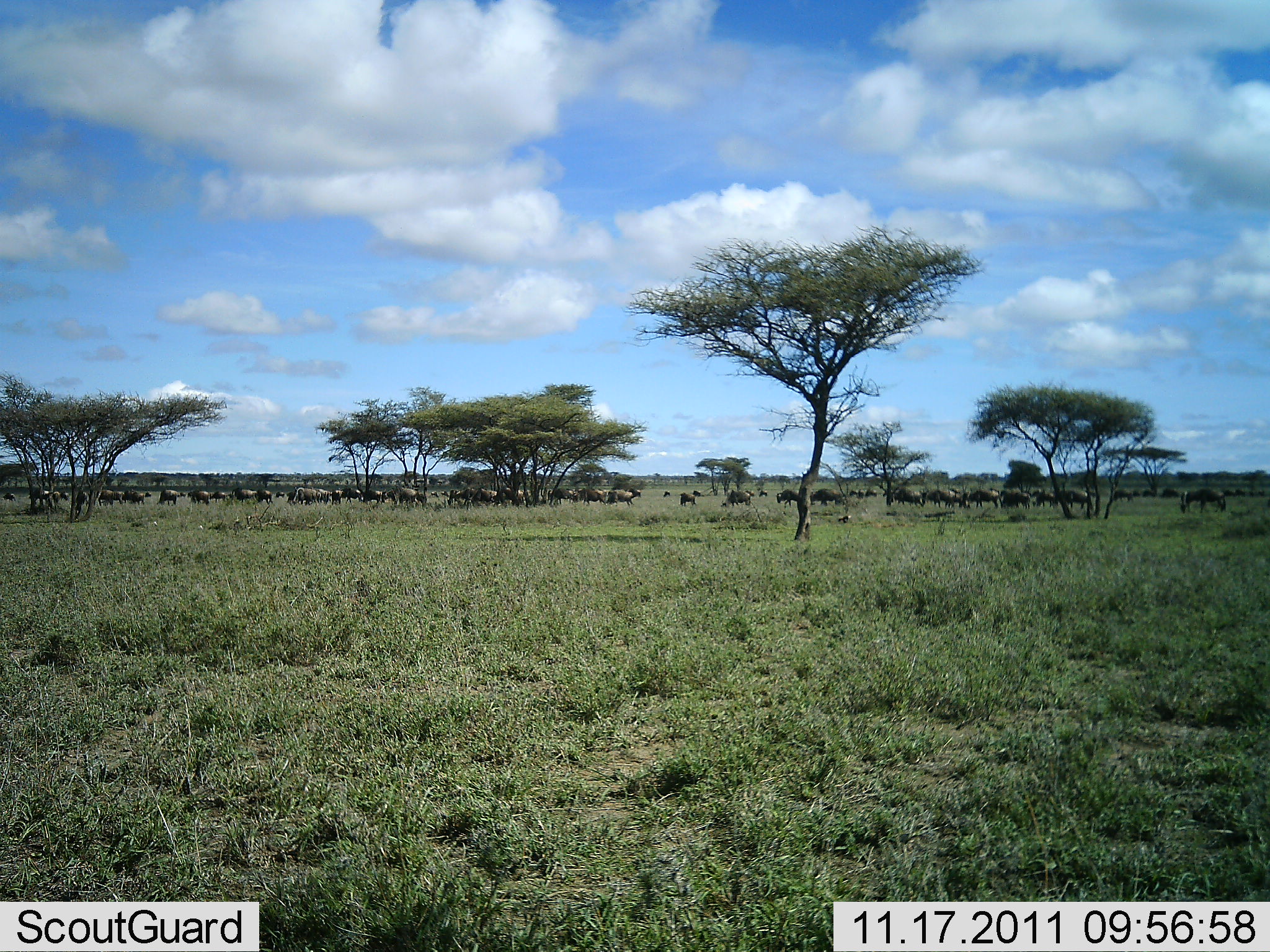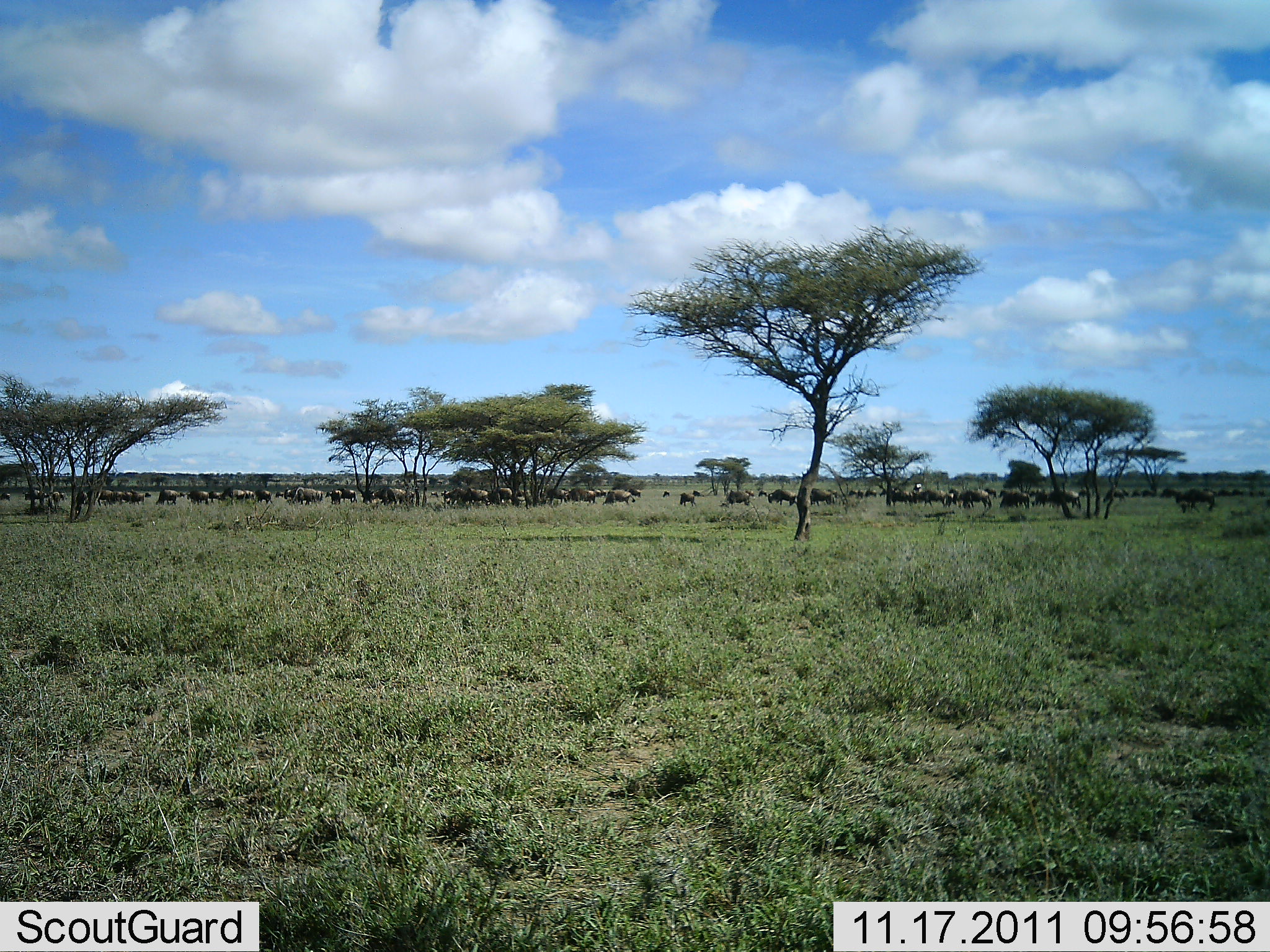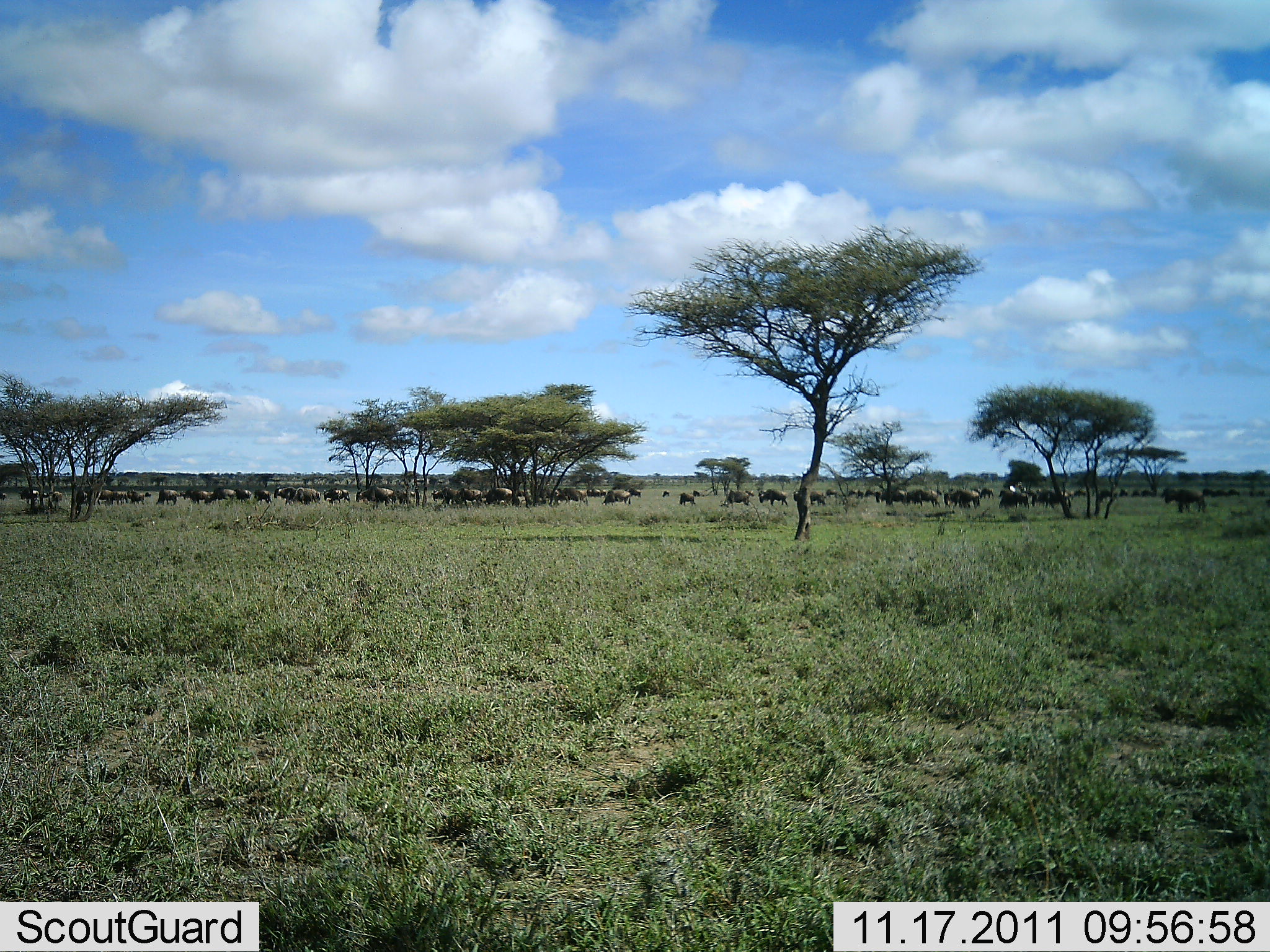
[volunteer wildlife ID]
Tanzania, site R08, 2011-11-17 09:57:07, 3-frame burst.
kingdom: Animalia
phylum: Chordata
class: Mammalia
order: Artiodactyla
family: Bovidae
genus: Connochaetes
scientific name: Connochaetes taurinus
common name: blue wildebeest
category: wildebeest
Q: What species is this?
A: Wildebeest (blue wildebeest) (Connochaetes taurinus).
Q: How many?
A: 11-50.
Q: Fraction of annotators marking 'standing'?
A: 38%.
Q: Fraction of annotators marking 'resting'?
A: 0%.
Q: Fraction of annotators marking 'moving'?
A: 88%.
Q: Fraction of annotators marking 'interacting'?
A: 0%.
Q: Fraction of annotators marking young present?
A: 0%.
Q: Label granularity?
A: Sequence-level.